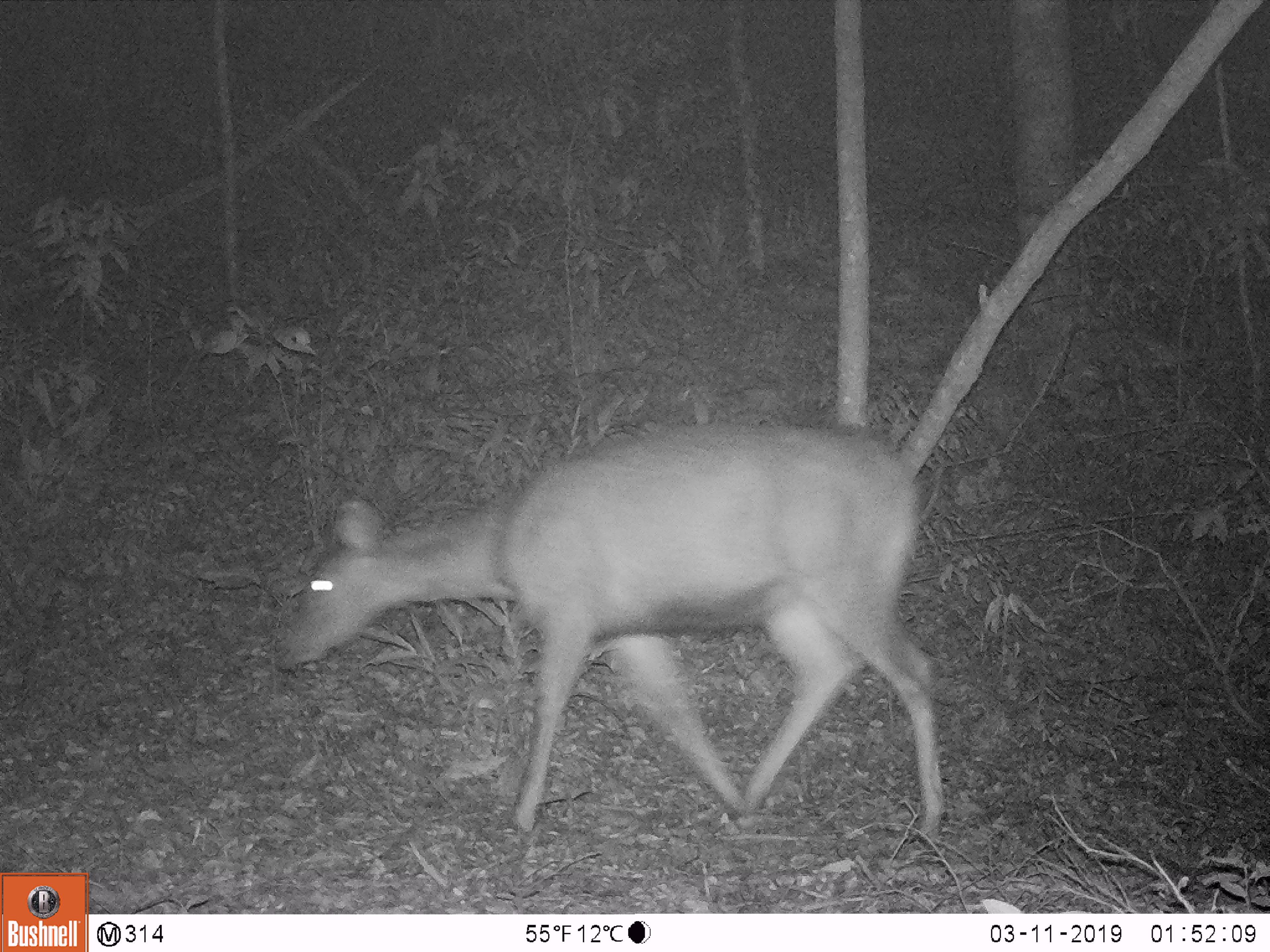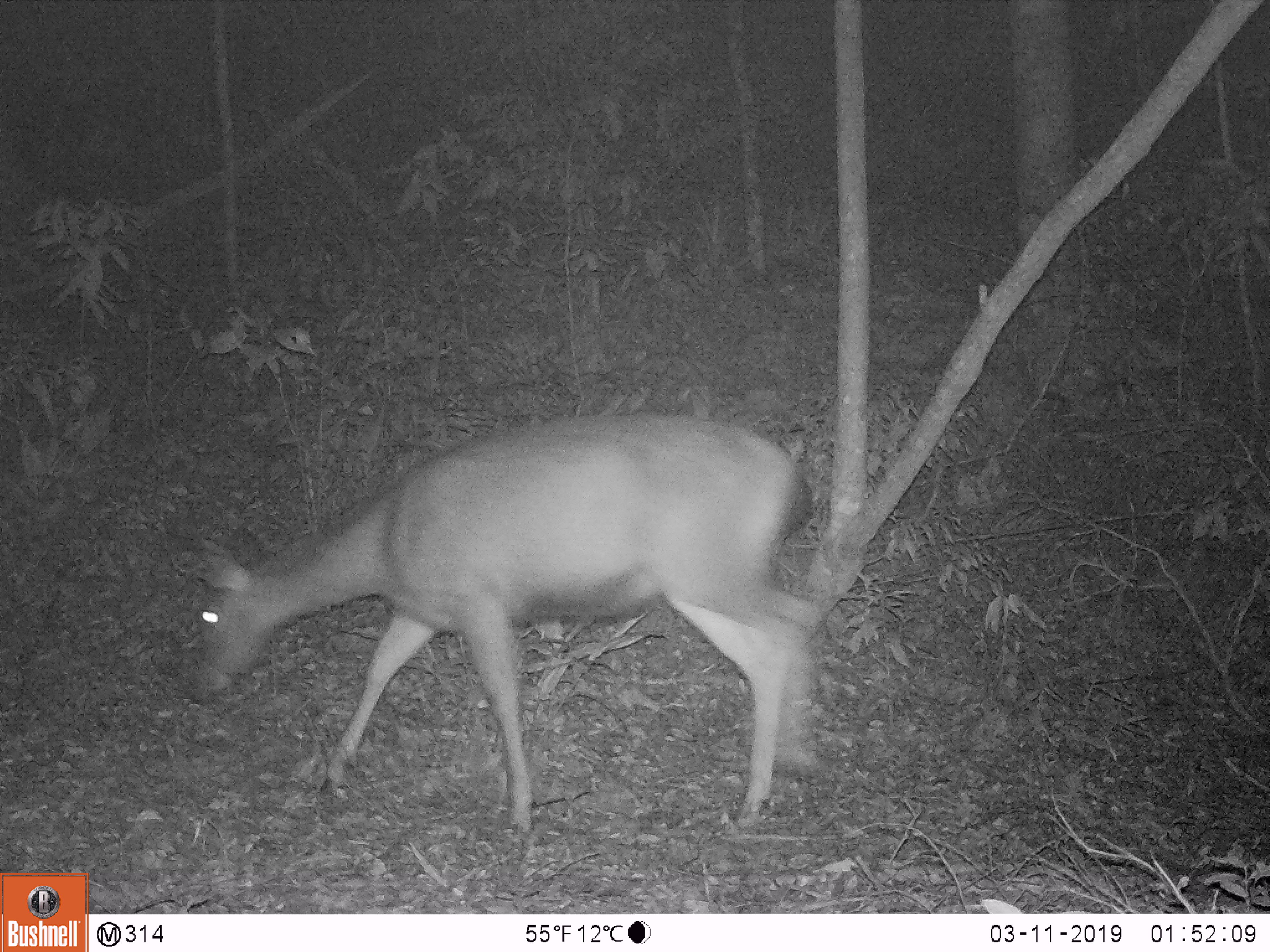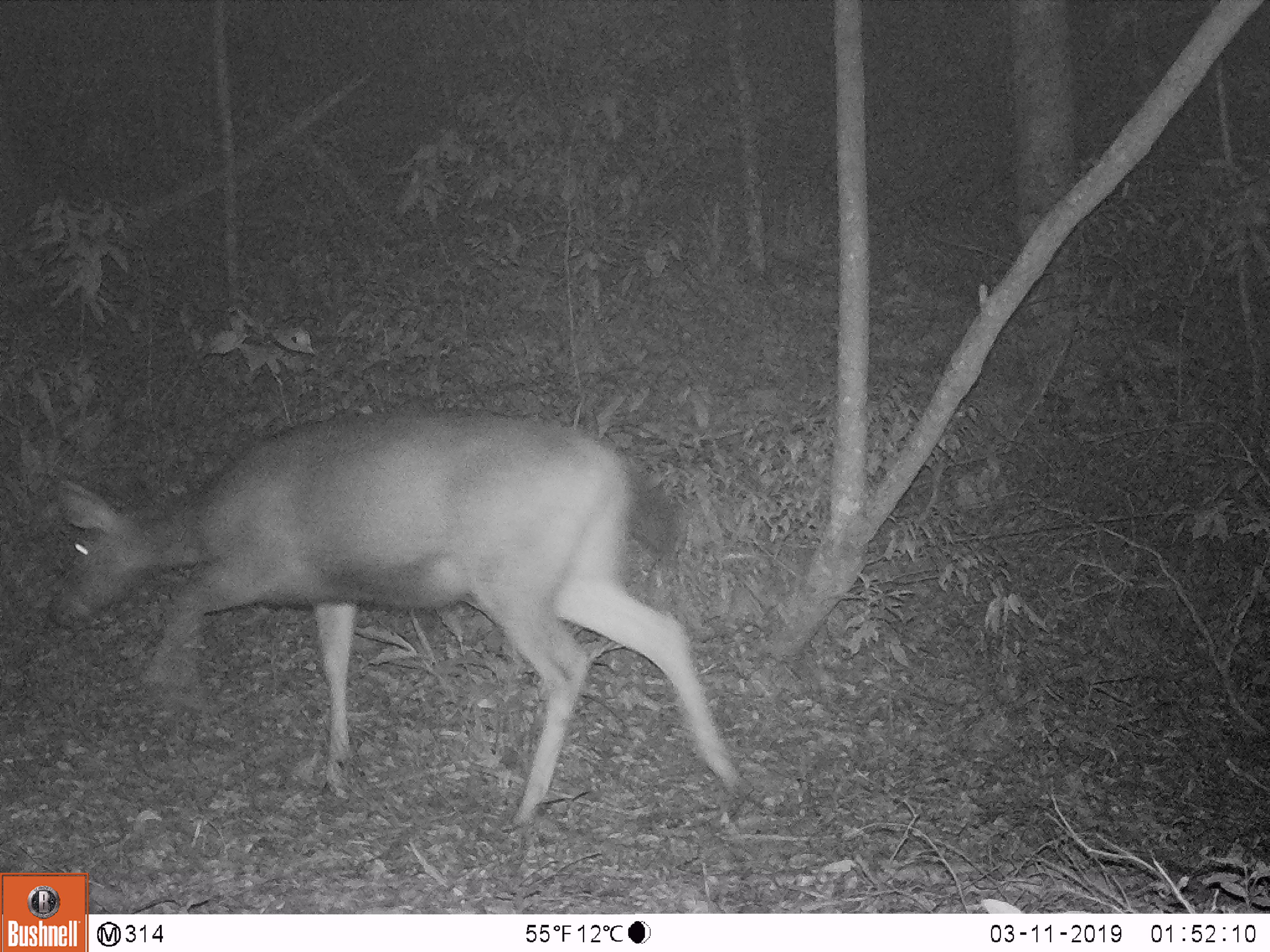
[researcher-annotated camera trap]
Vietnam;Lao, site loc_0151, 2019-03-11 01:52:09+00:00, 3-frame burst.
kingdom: Animalia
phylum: Chordata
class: Mammalia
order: Artiodactyla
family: Cervidae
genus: Rusa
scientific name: Rusa unicolor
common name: sambar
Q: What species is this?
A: Sambar (Rusa unicolor).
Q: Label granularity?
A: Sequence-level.